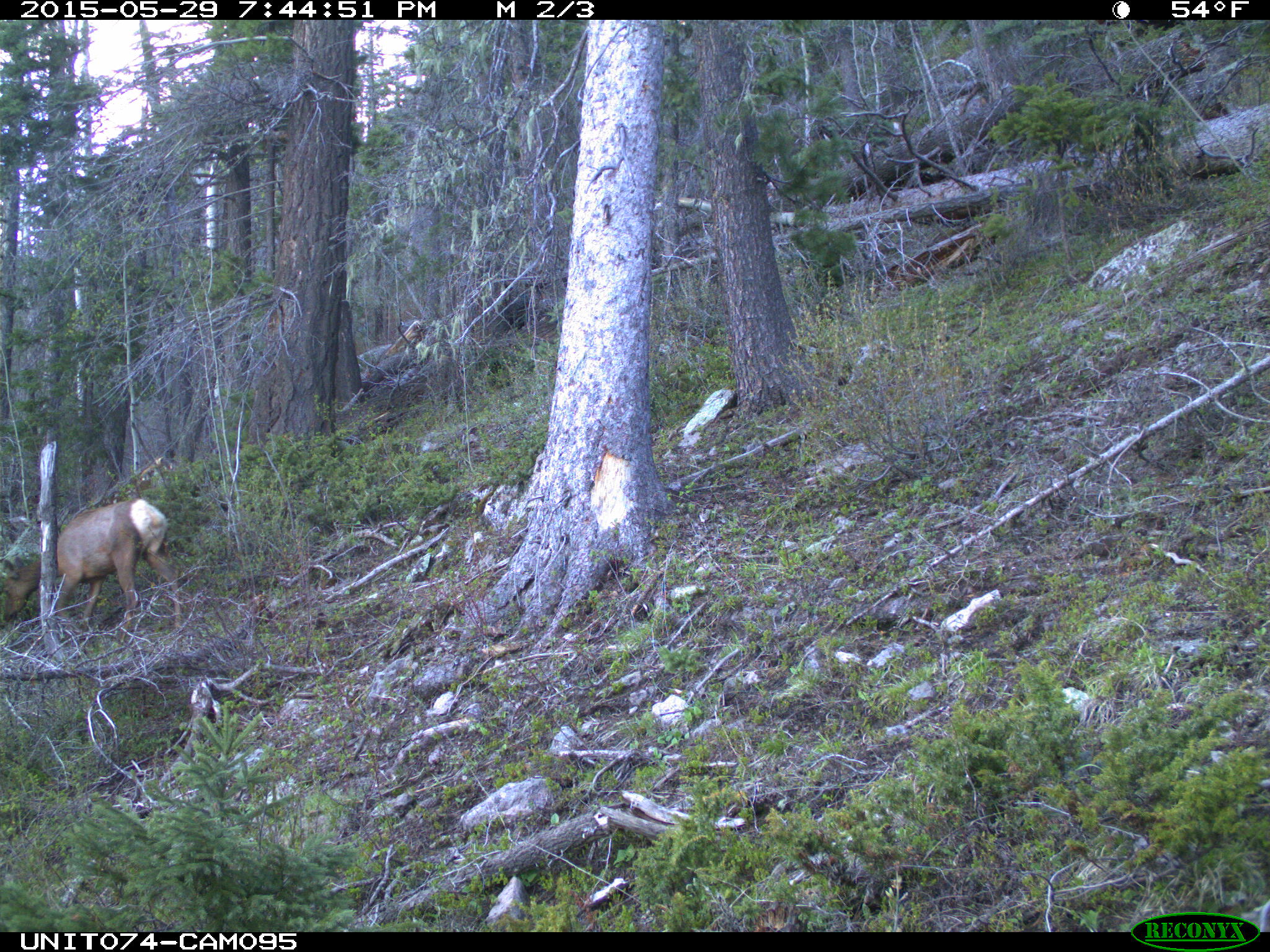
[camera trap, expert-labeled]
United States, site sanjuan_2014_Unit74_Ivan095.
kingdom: Animalia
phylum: Chordata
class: Mammalia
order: Artiodactyla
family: Cervidae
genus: Cervus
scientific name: Cervus elaphus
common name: red deer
Cervus elaphus (red deer).